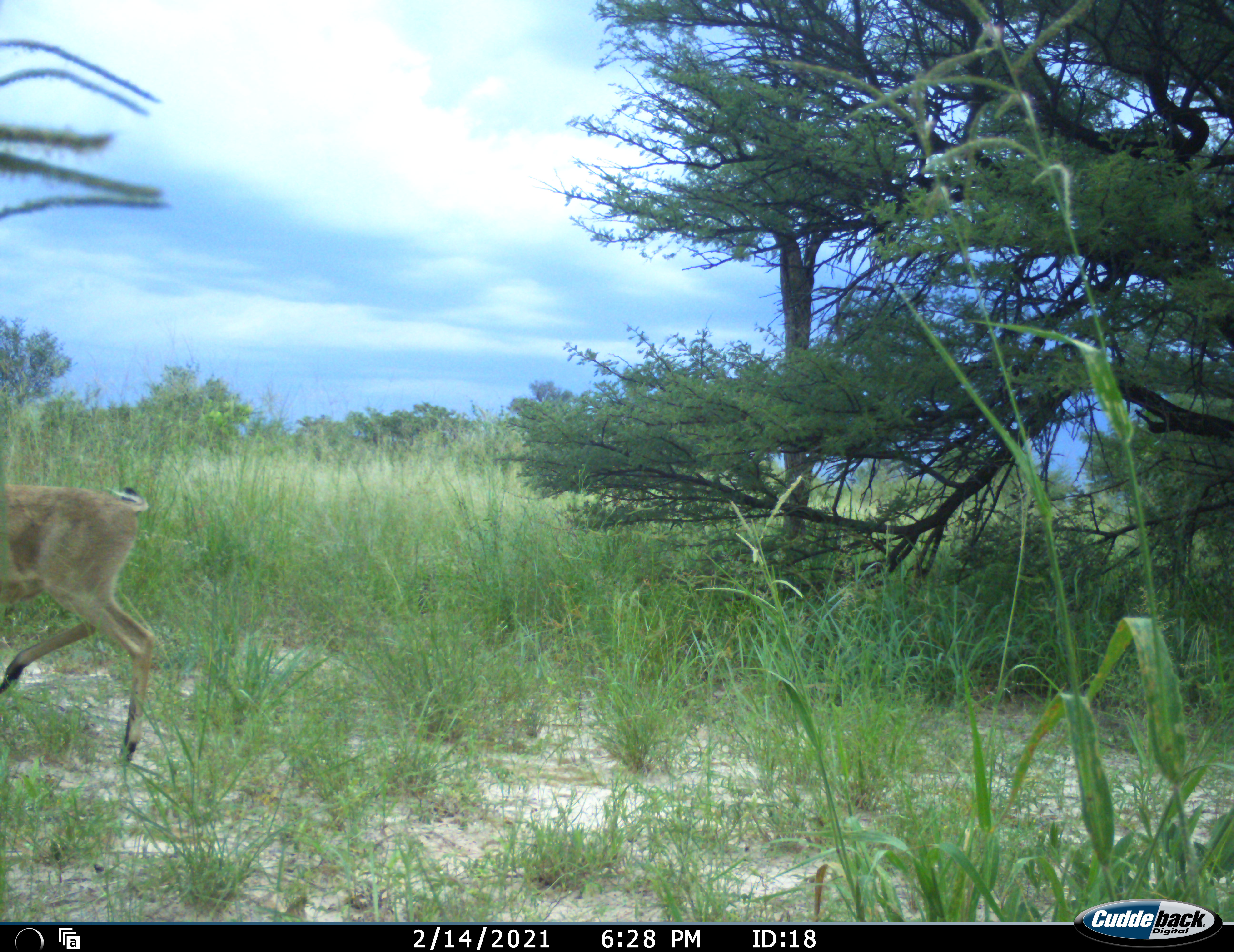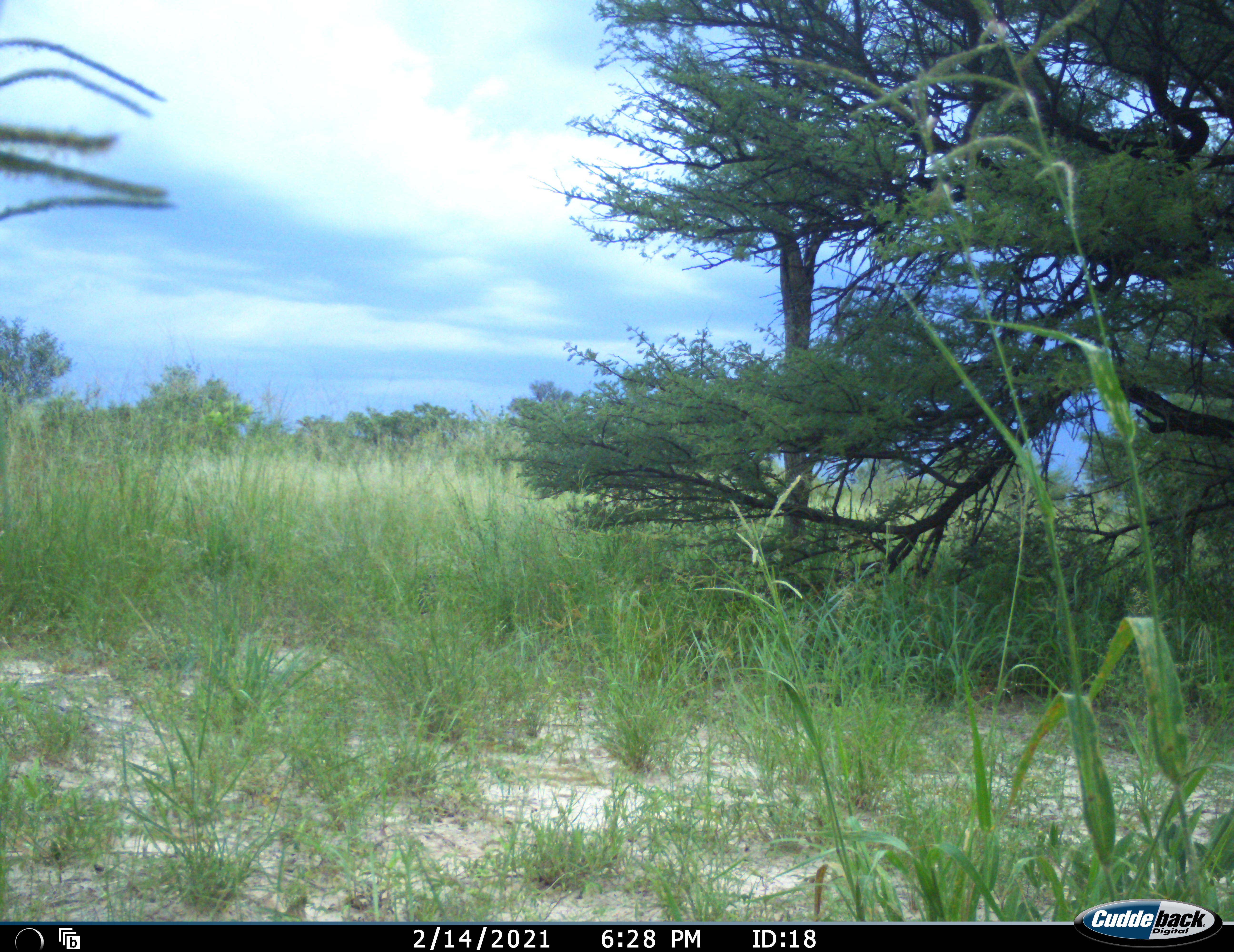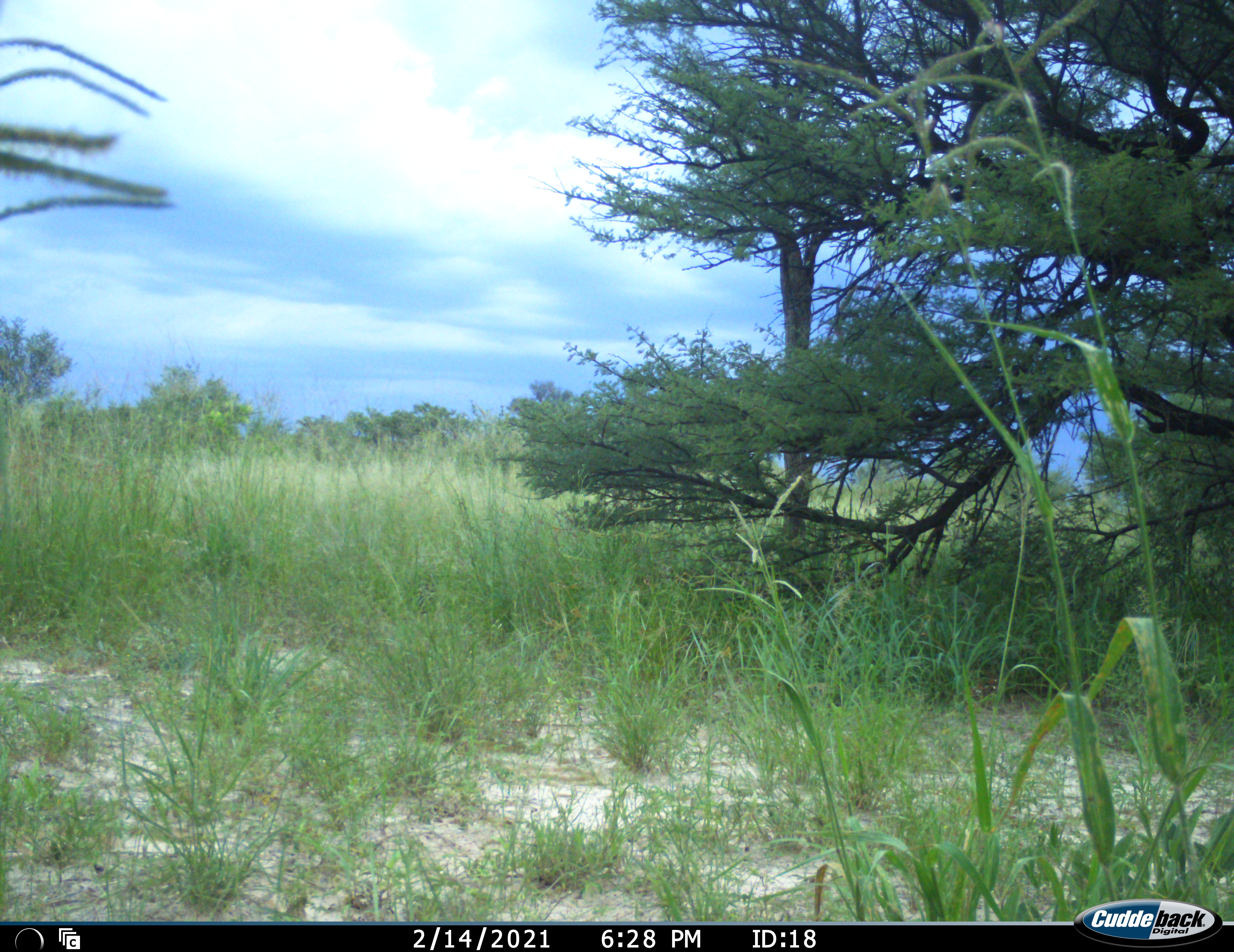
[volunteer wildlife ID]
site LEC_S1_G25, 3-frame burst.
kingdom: Animalia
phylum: Chordata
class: Mammalia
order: Artiodactyla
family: Bovidae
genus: Sylvicapra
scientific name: Sylvicapra grimmia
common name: common duiker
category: duikercommongrey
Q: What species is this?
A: Duikercommongrey (common duiker) (Sylvicapra grimmia).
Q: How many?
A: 1.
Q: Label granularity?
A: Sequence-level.